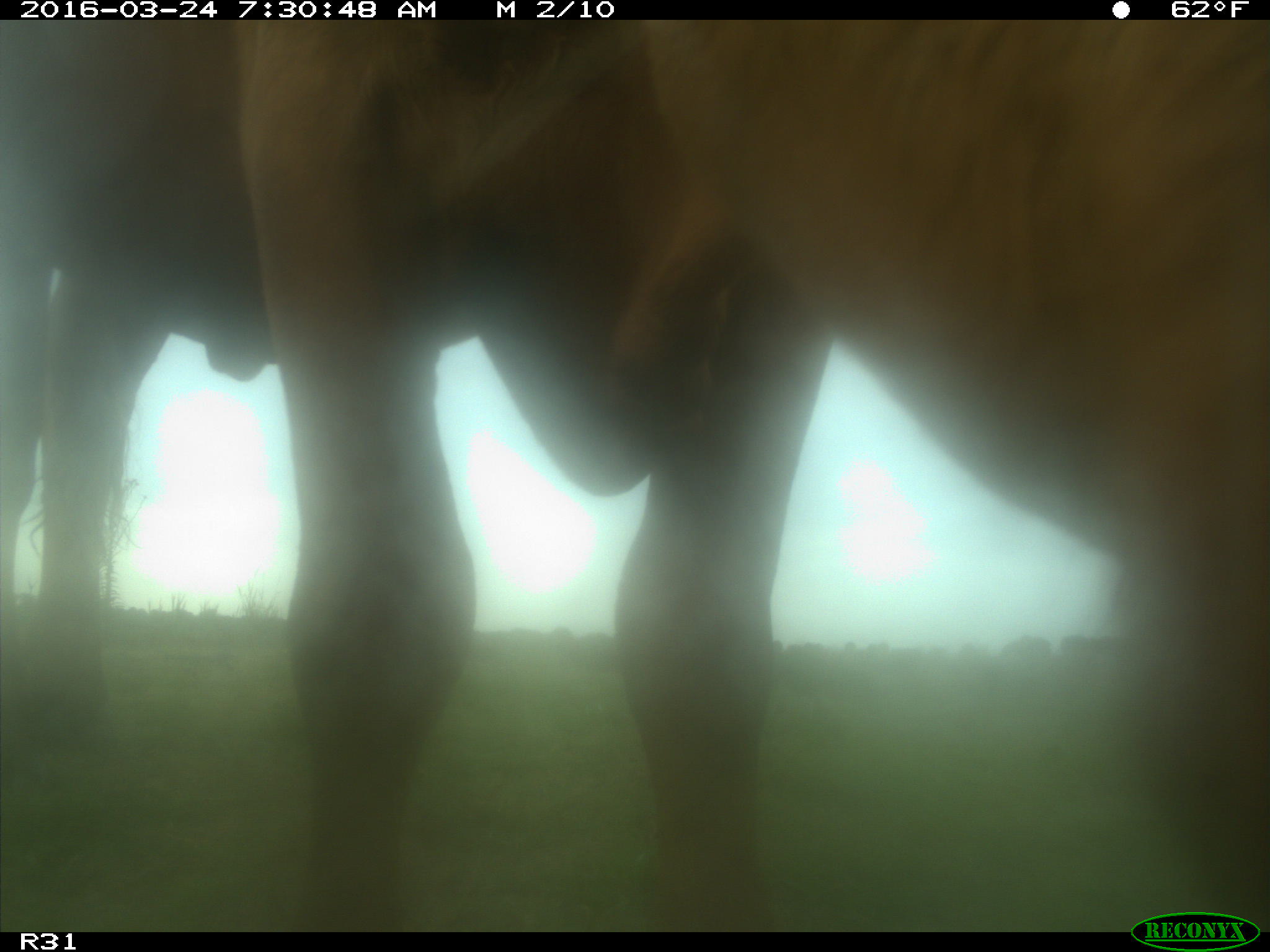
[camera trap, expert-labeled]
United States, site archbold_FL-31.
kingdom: Animalia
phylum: Chordata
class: Mammalia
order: Artiodactyla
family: Bovidae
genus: Bos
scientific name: Bos taurus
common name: domestic cow